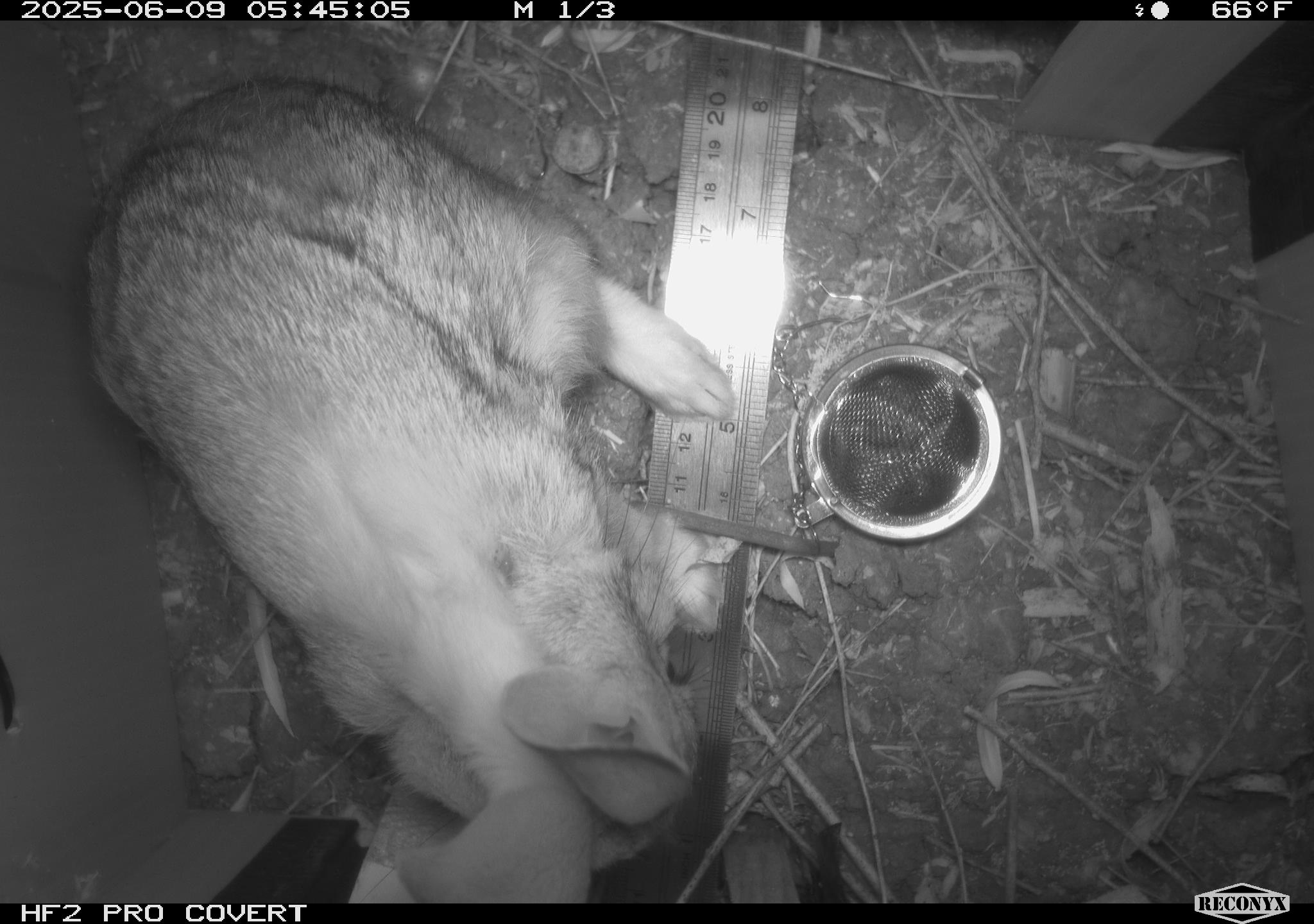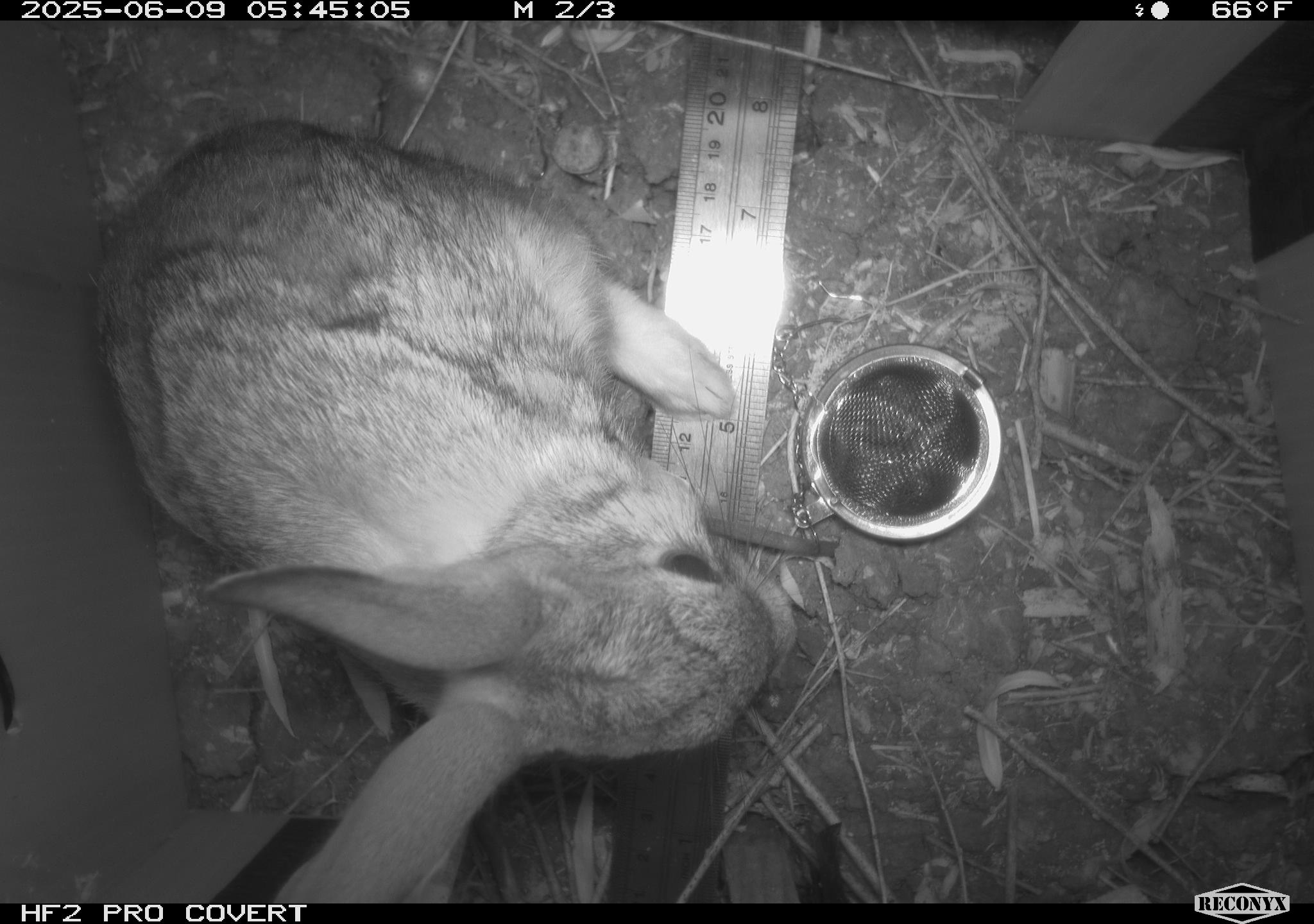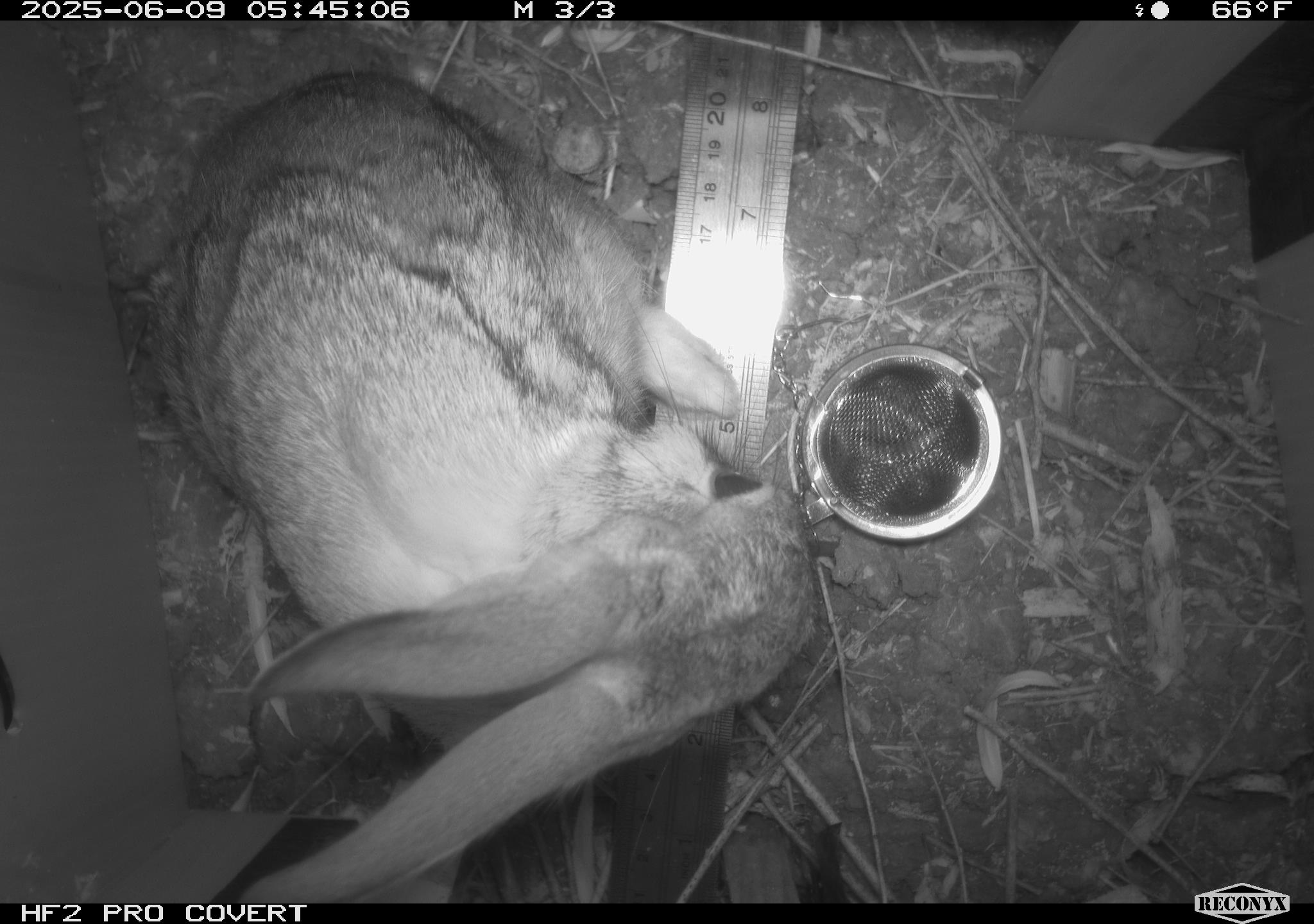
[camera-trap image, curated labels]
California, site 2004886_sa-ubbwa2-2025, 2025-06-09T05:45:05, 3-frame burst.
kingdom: Animalia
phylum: Chordata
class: Mammalia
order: Lagomorpha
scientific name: Lagomorpha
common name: hares, rabbits, and pikas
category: lagomorpha order